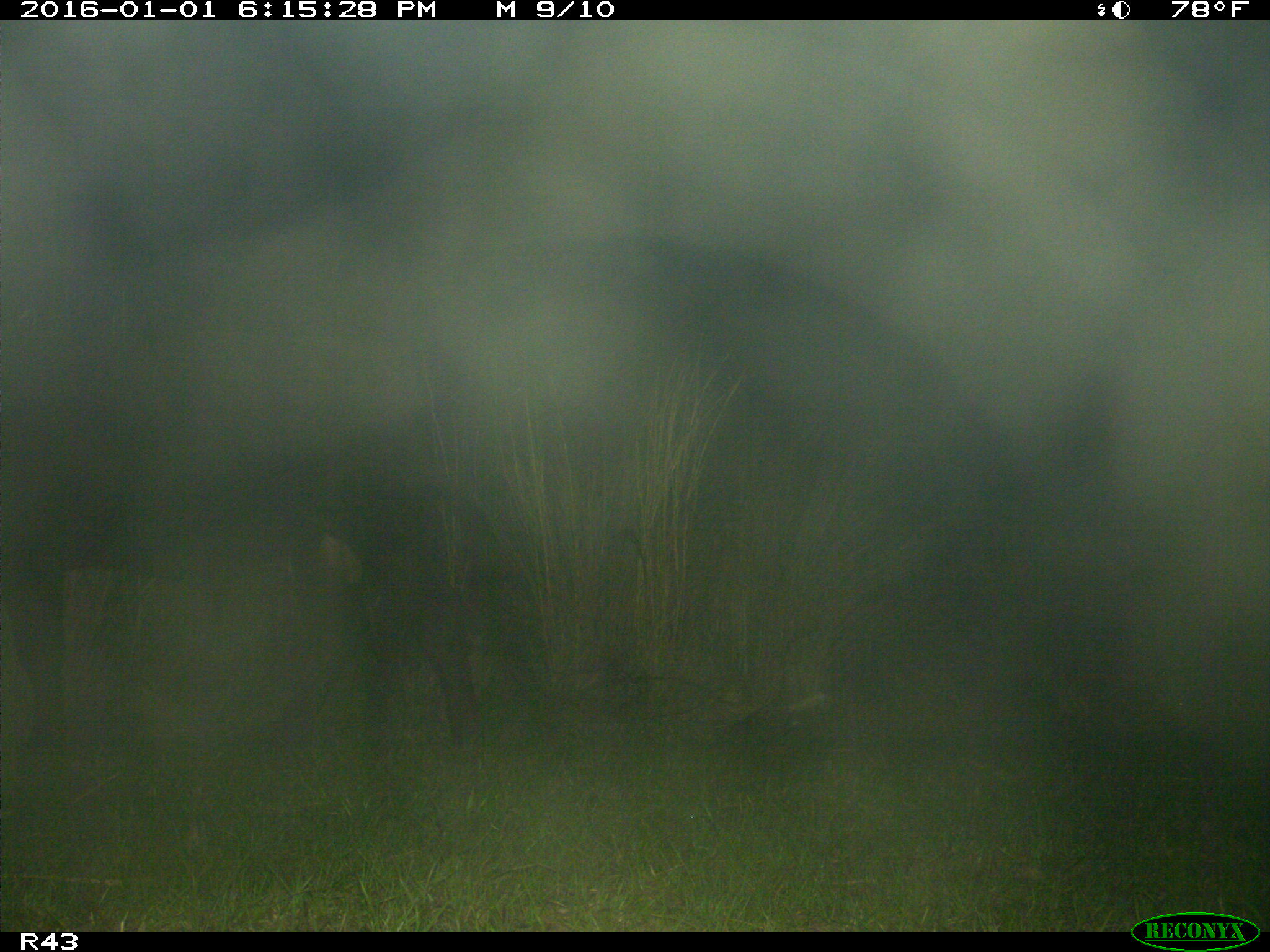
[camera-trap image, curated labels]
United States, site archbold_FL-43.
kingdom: Animalia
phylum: Chordata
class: Mammalia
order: Artiodactyla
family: Bovidae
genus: Bos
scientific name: Bos taurus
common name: domestic cow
Bos taurus (domestic cow).